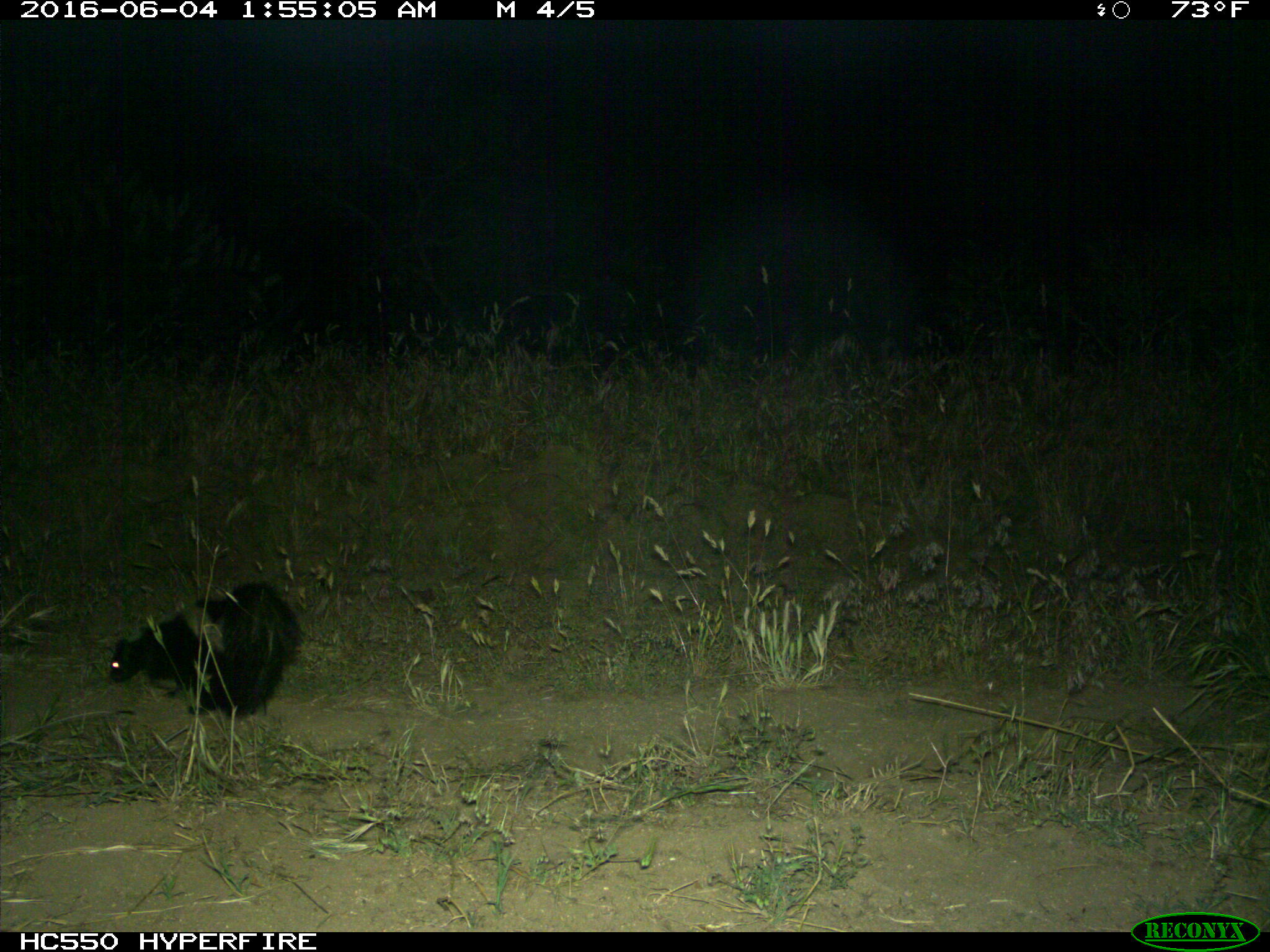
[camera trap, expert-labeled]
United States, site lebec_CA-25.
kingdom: Animalia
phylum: Chordata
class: Mammalia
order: Carnivora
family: Mephitidae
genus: Mephitis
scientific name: Mephitis mephitis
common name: striped skunk